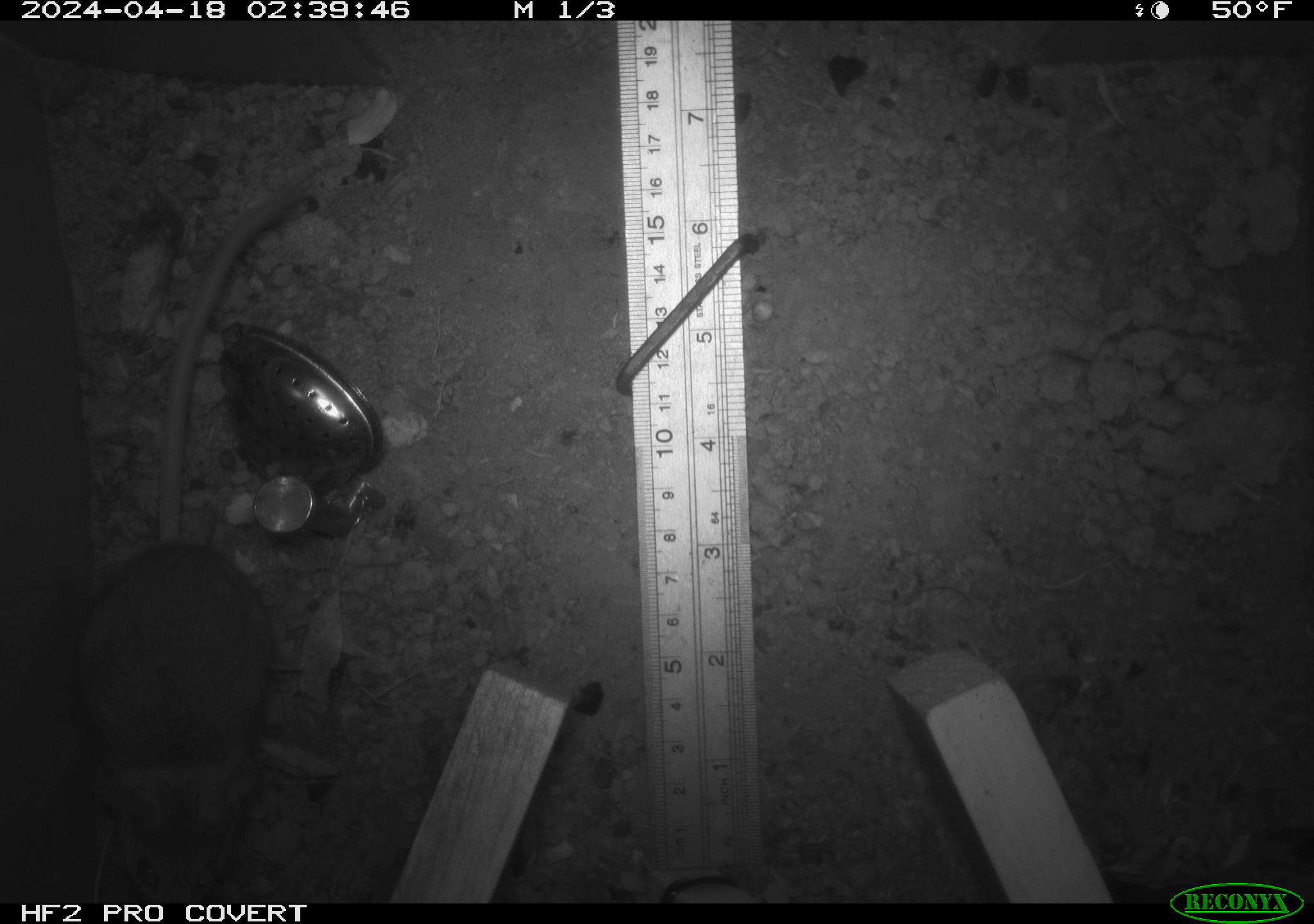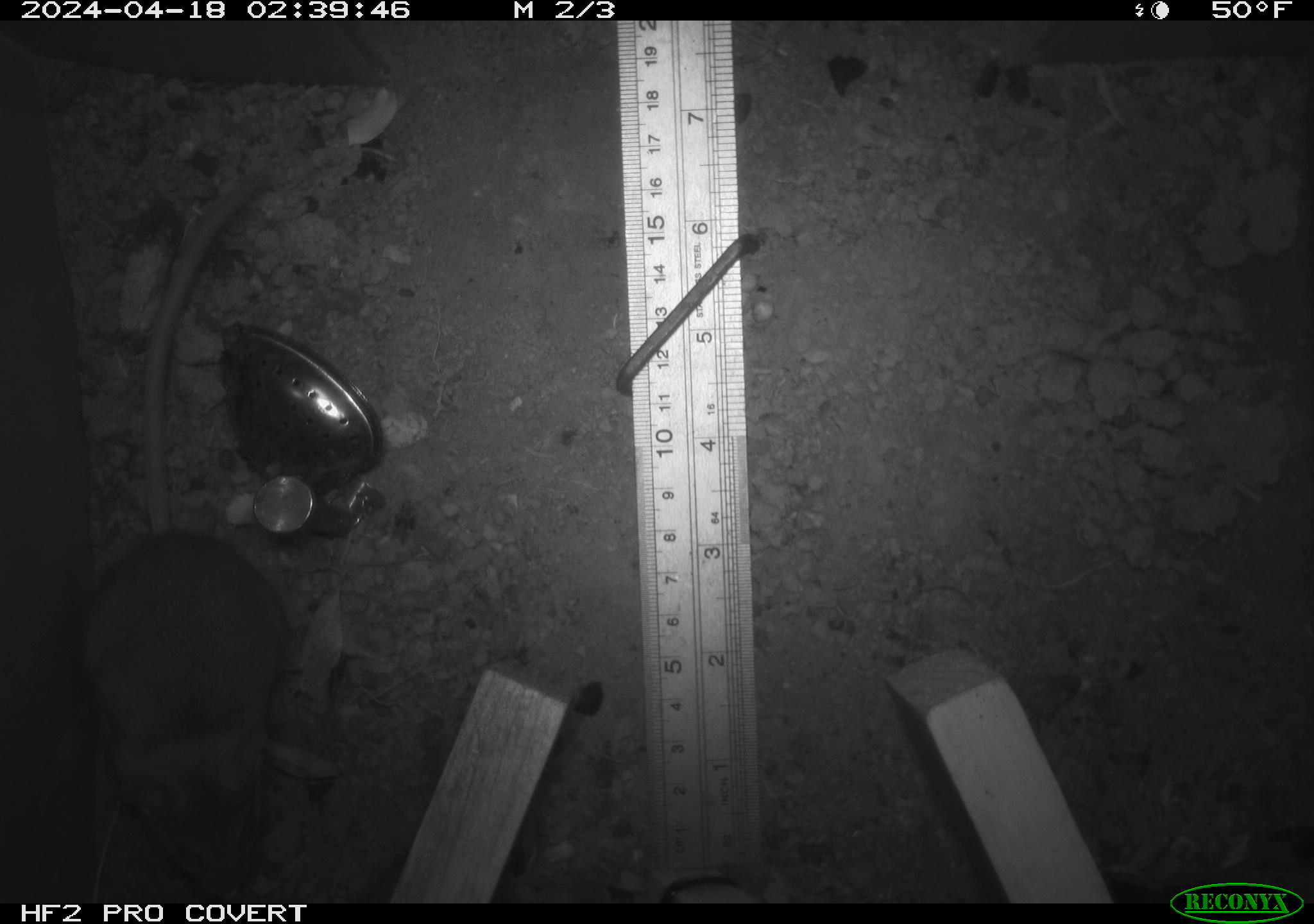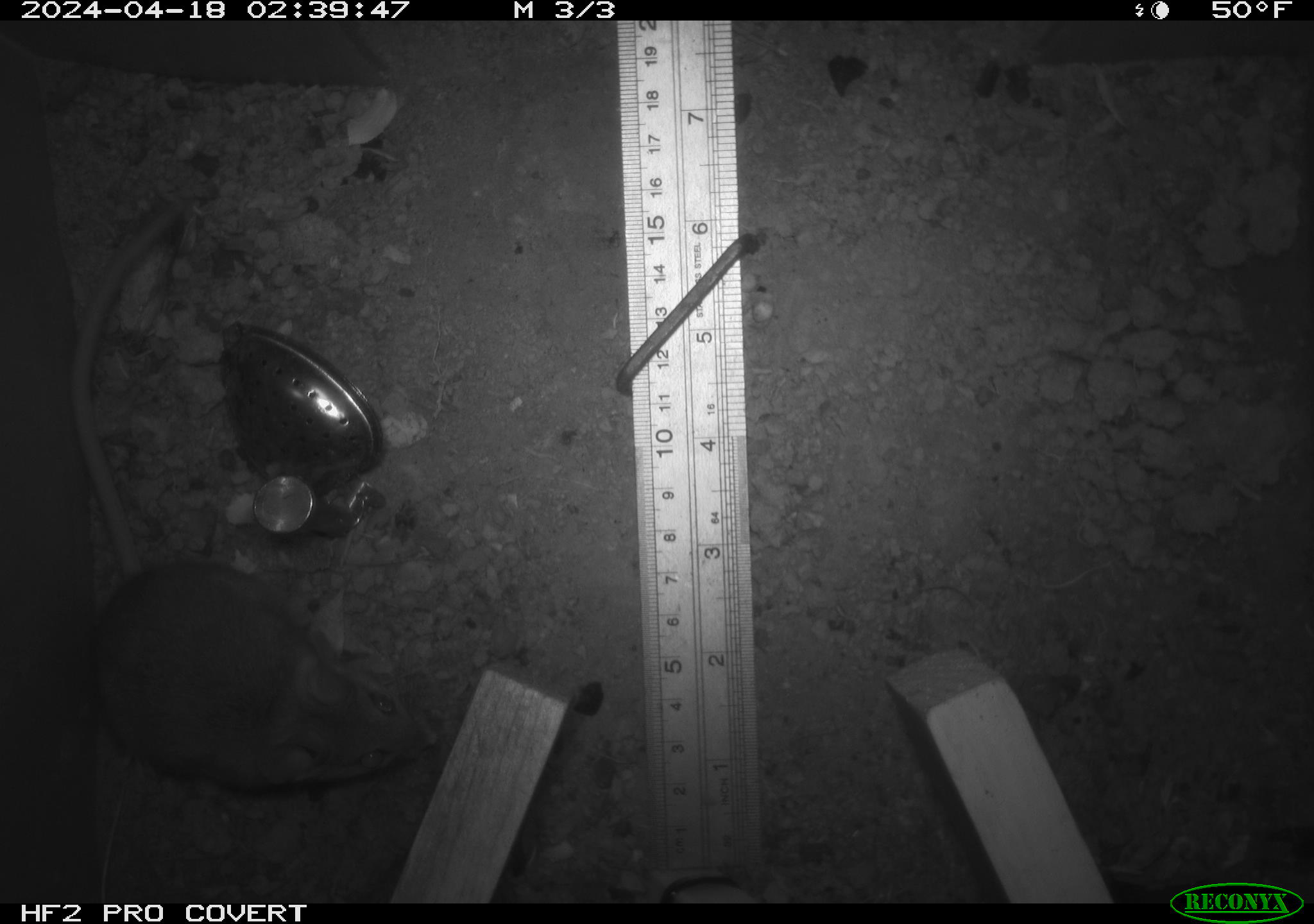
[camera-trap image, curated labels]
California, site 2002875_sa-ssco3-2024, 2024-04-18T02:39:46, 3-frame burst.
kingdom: Animalia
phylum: Chordata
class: Mammalia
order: Rodentia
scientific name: Rodentia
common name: rodent